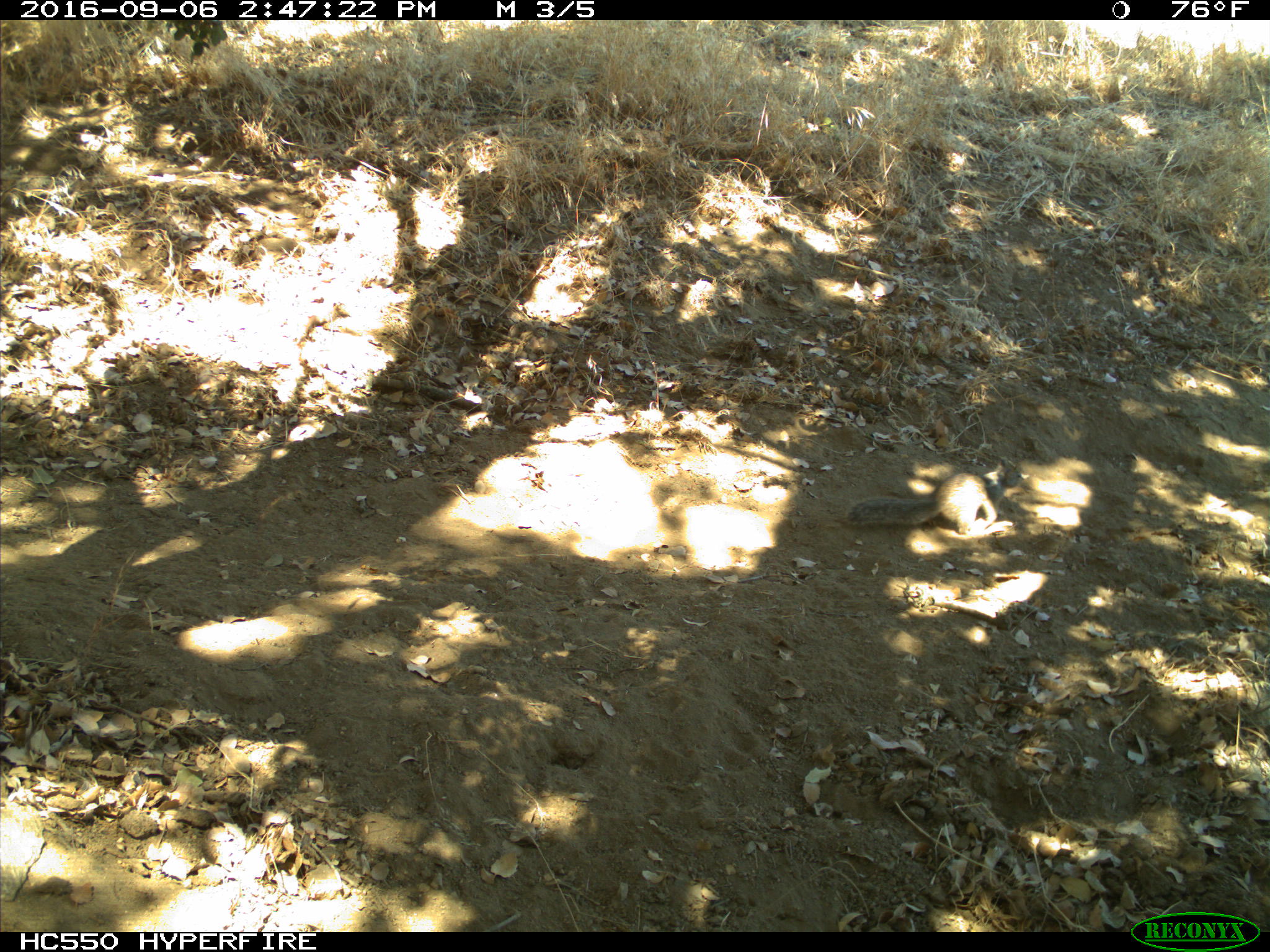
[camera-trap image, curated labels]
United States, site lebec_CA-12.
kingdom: Animalia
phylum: Chordata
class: Mammalia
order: Rodentia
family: Sciuridae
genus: Otospermophilus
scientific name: Otospermophilus beecheyi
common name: california ground squirrel